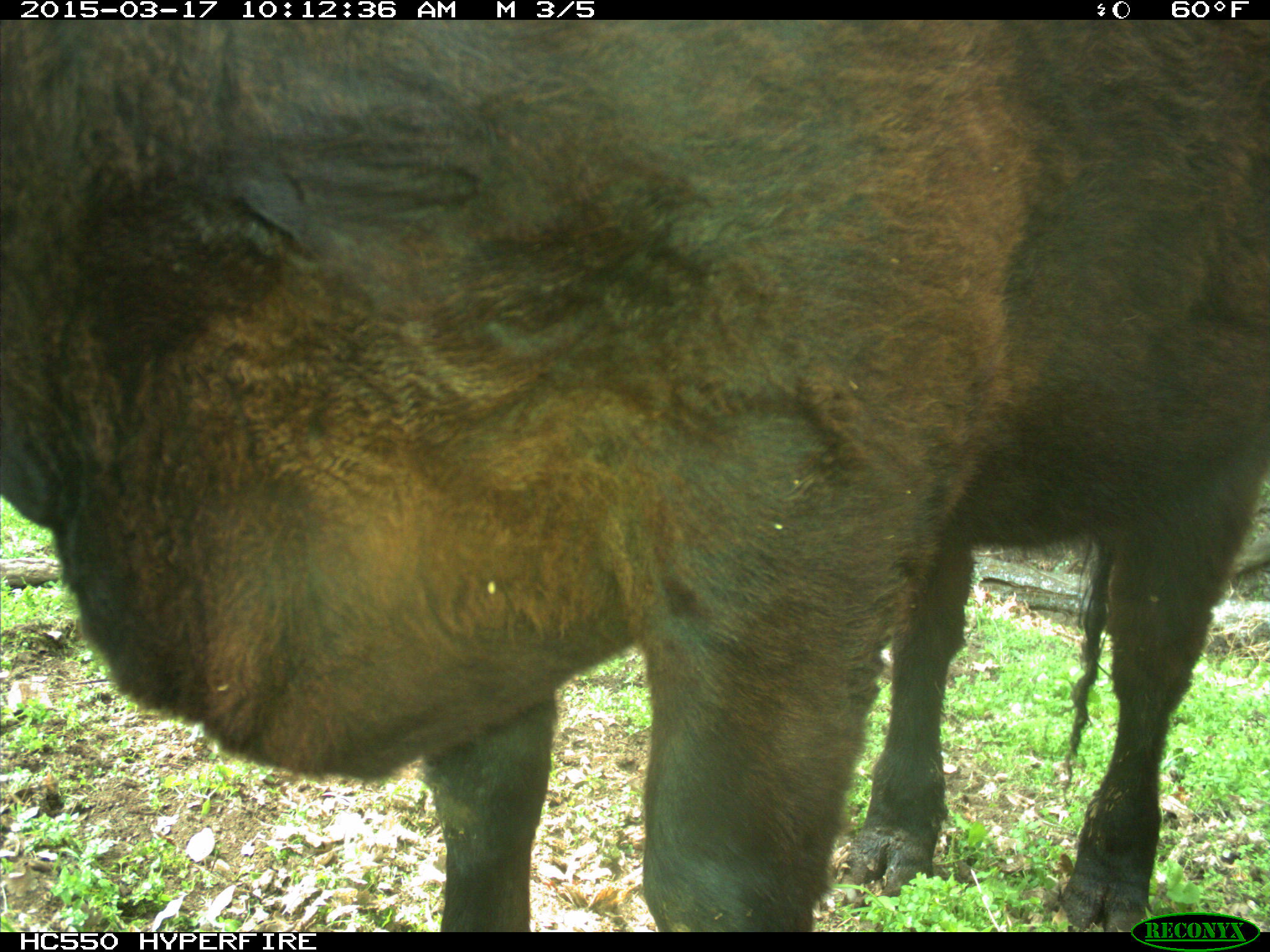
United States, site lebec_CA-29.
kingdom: Animalia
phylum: Chordata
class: Mammalia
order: Artiodactyla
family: Bovidae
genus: Bos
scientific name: Bos taurus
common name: domestic cow